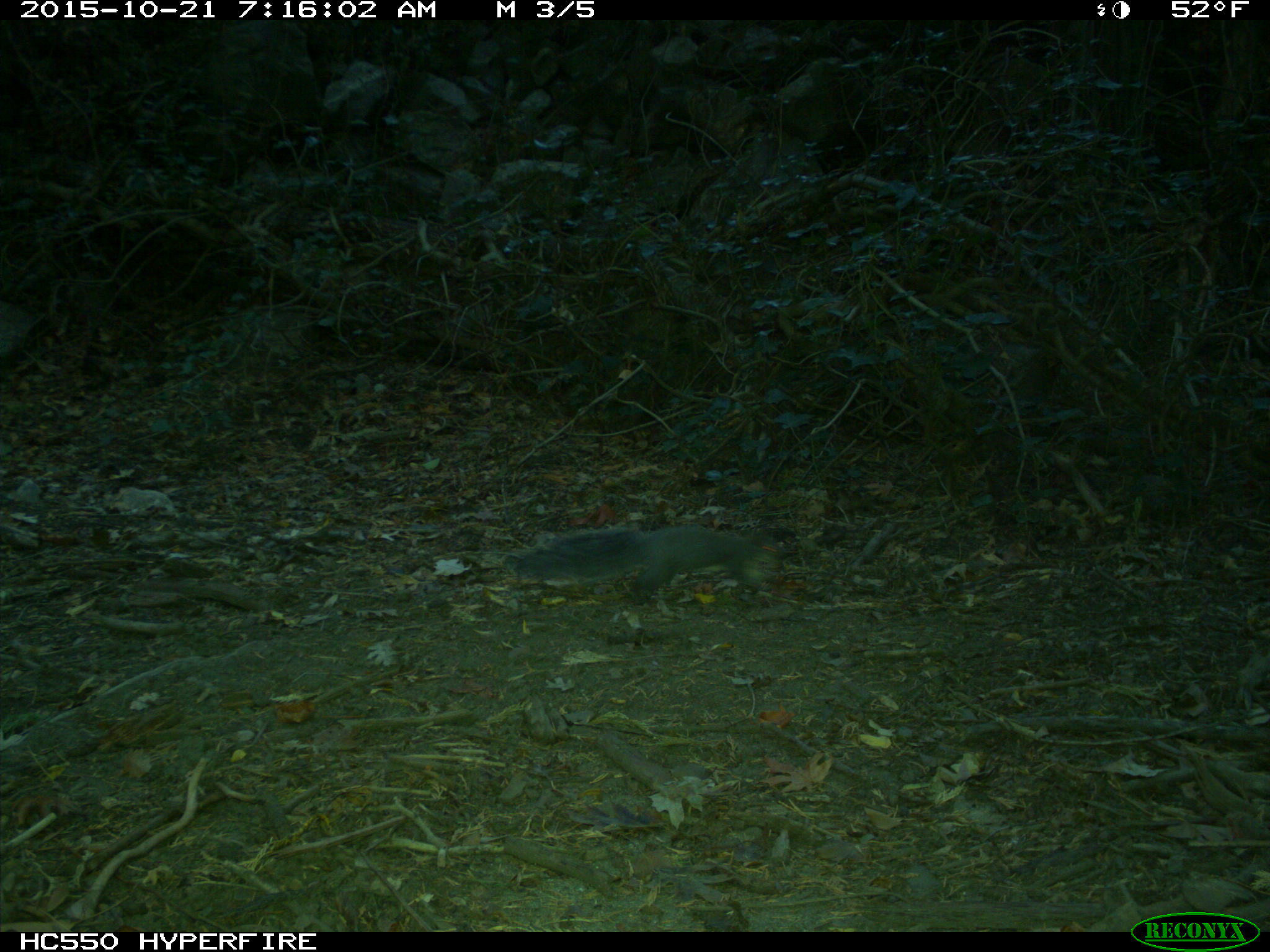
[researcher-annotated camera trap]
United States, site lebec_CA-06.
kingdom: Animalia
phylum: Chordata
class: Mammalia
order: Rodentia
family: Sciuridae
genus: Sciurus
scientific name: Sciurus carolinensis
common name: eastern gray squirrel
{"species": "Sciurus carolinensis (eastern gray squirrel)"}